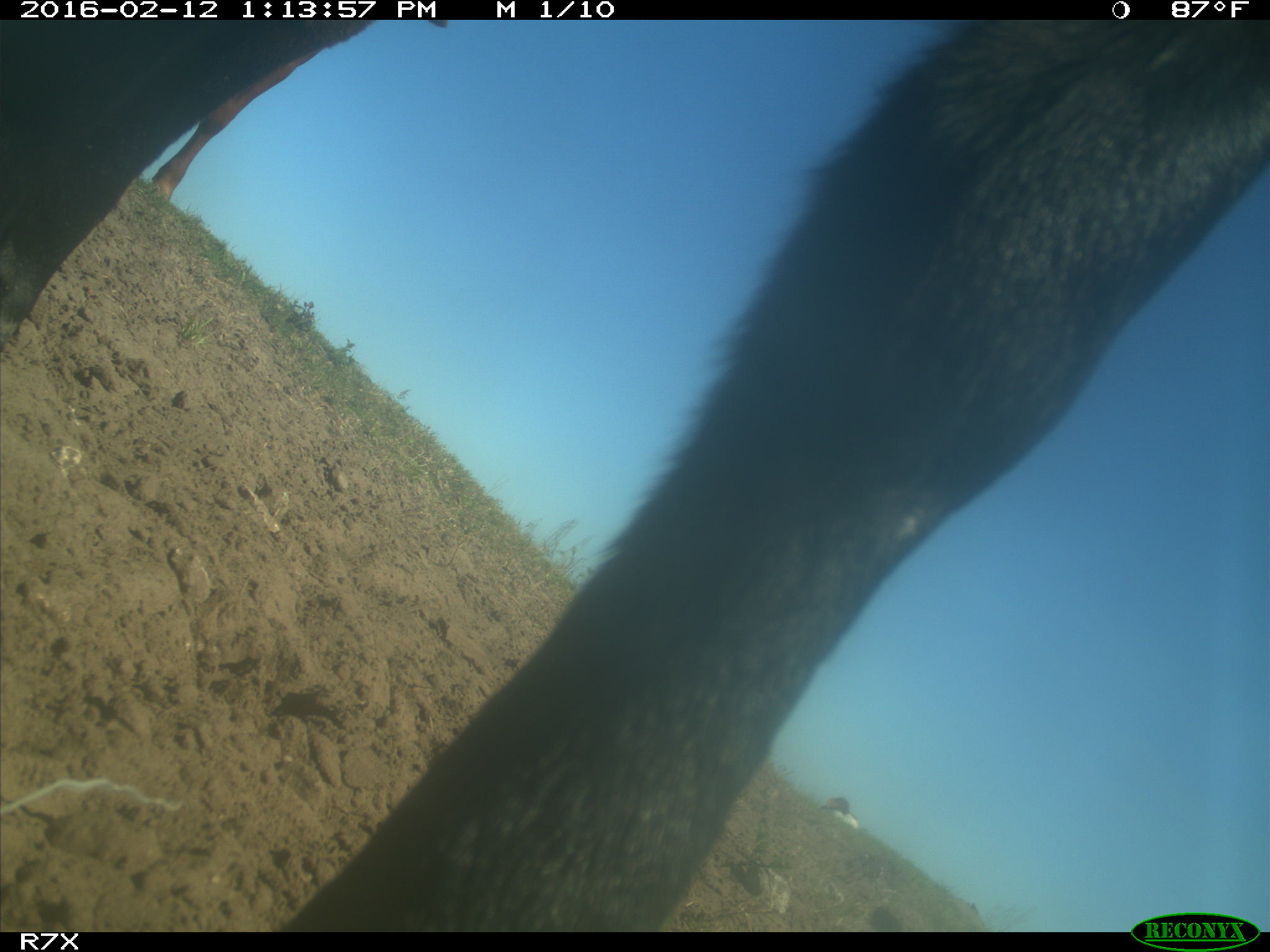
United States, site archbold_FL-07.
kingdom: Animalia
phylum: Chordata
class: Mammalia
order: Artiodactyla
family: Bovidae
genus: Bos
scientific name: Bos taurus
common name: domestic cow